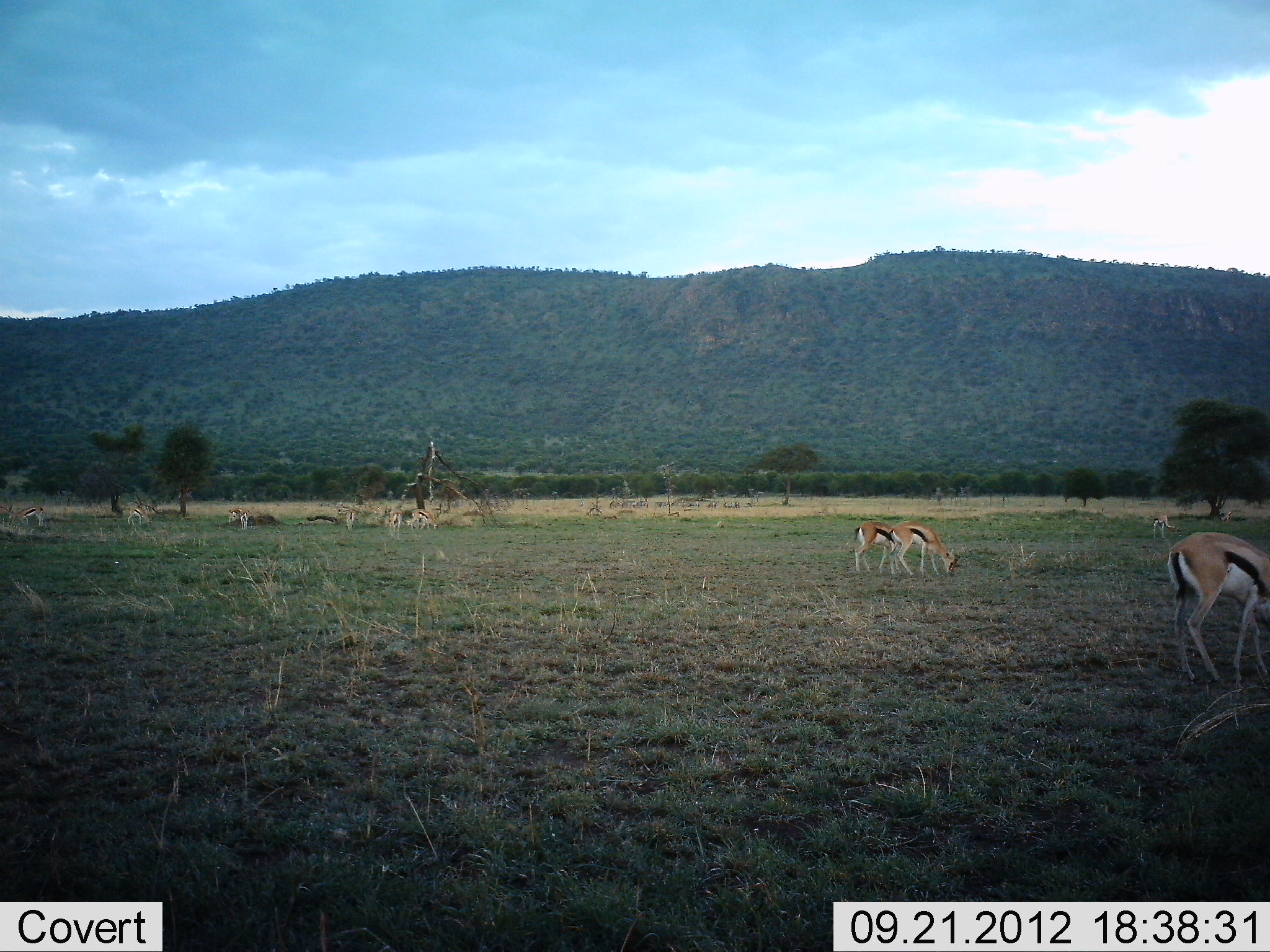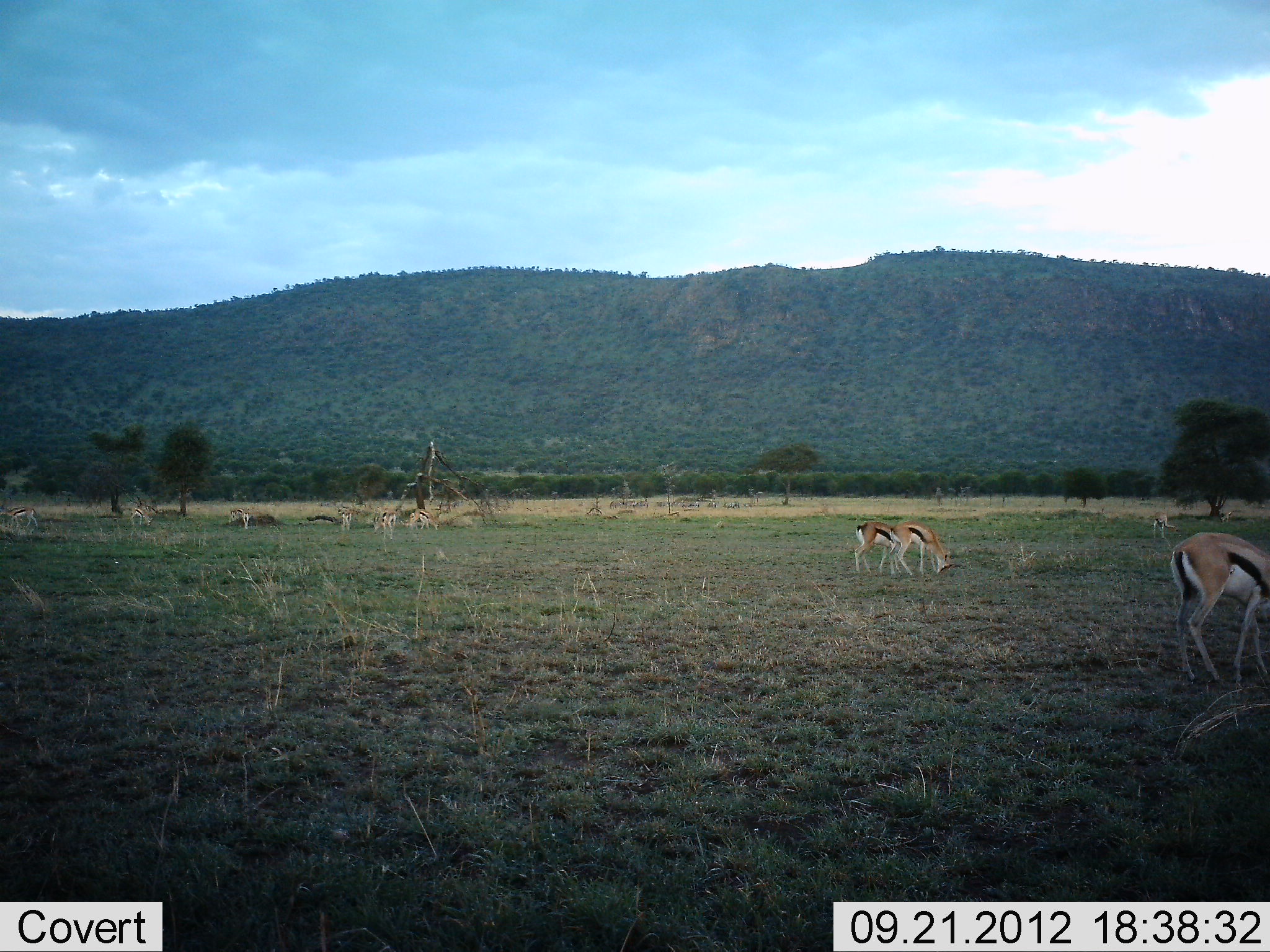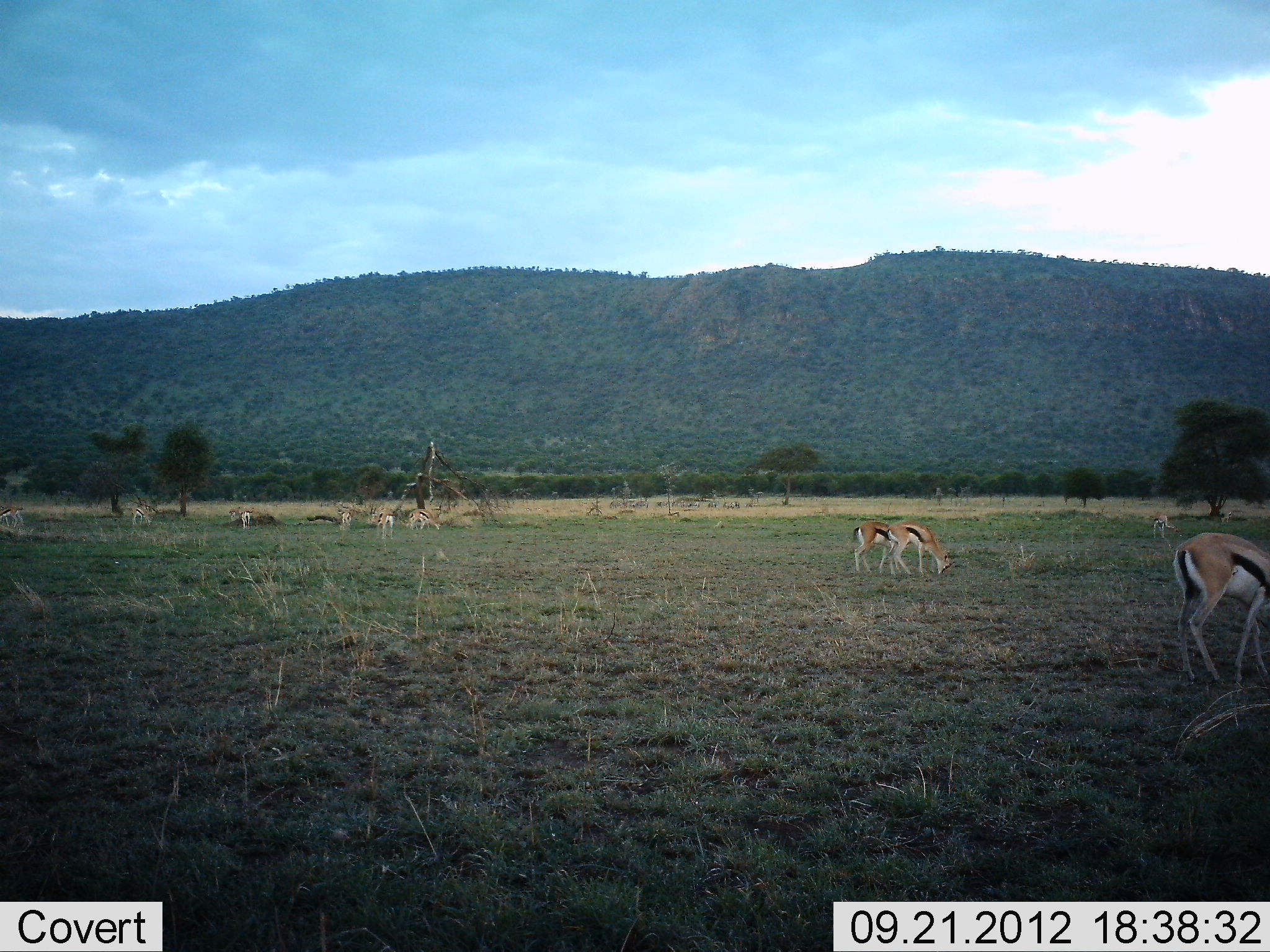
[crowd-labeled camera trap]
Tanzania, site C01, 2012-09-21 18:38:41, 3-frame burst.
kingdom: Animalia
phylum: Chordata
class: Mammalia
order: Artiodactyla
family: Bovidae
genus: Eudorcas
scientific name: Eudorcas thomsonii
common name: thomson's gazelle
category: gazellethomsons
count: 10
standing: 20%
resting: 0%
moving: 20%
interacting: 0%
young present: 0%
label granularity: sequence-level